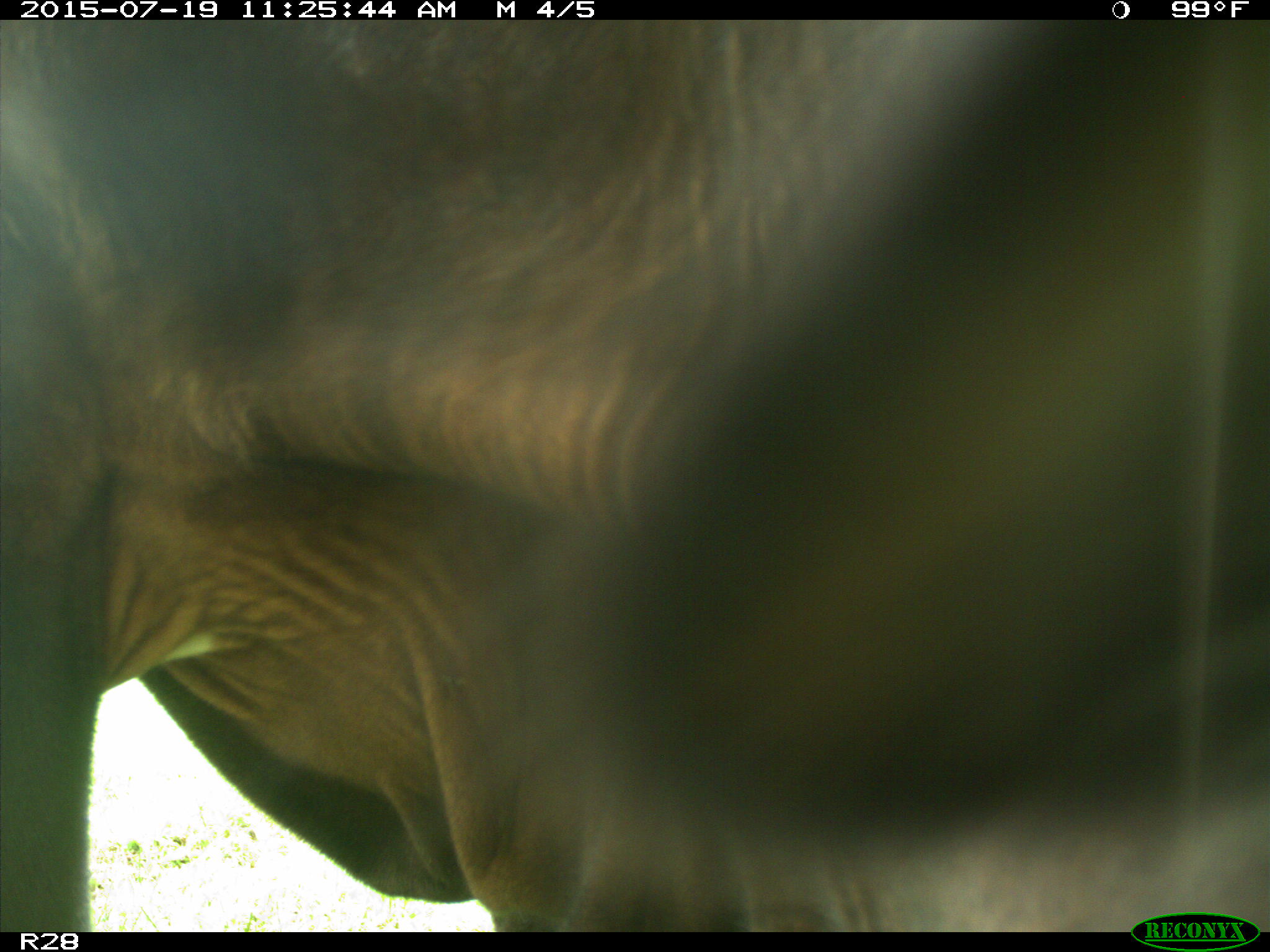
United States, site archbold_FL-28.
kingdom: Animalia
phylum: Chordata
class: Mammalia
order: Artiodactyla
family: Bovidae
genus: Bos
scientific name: Bos taurus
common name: domestic cow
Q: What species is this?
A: Bos taurus (domestic cow).